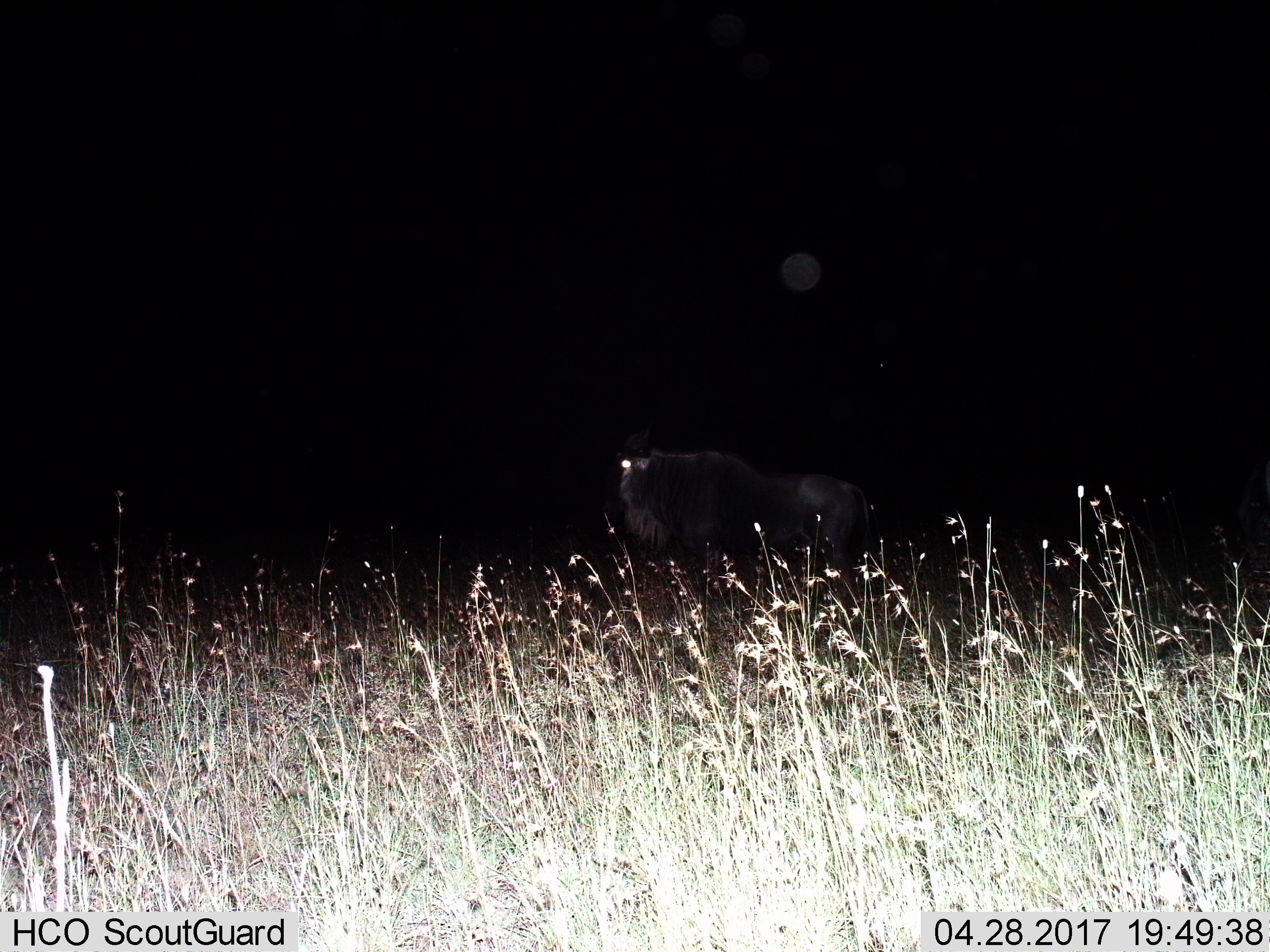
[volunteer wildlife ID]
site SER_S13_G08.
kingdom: Animalia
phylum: Chordata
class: Mammalia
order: Artiodactyla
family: Bovidae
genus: Connochaetes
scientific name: Connochaetes taurinus taurinus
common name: blue wildebeest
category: wildebeestblue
Wildebeestblue (blue wildebeest) (Connochaetes taurinus taurinus), count 1. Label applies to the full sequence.